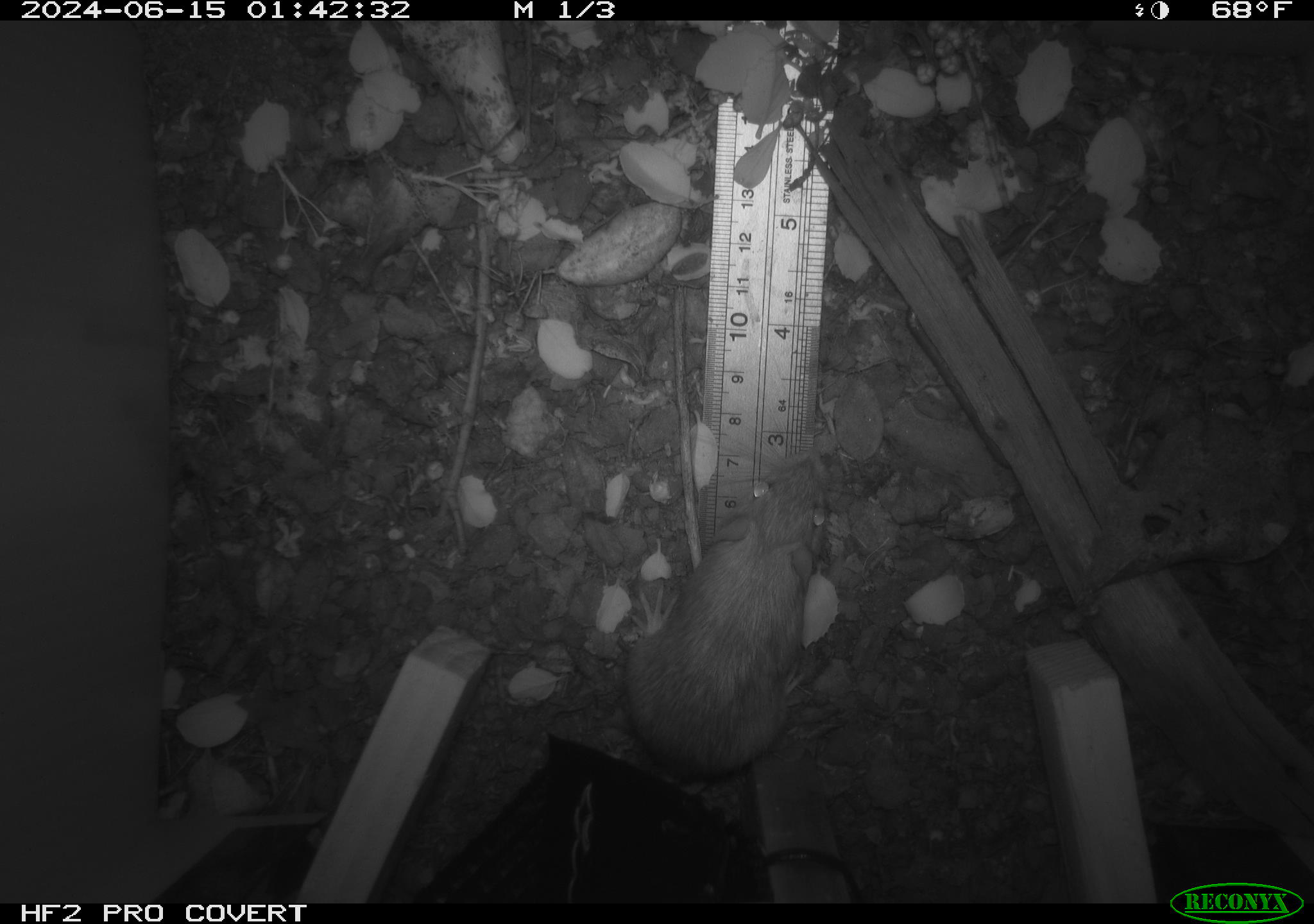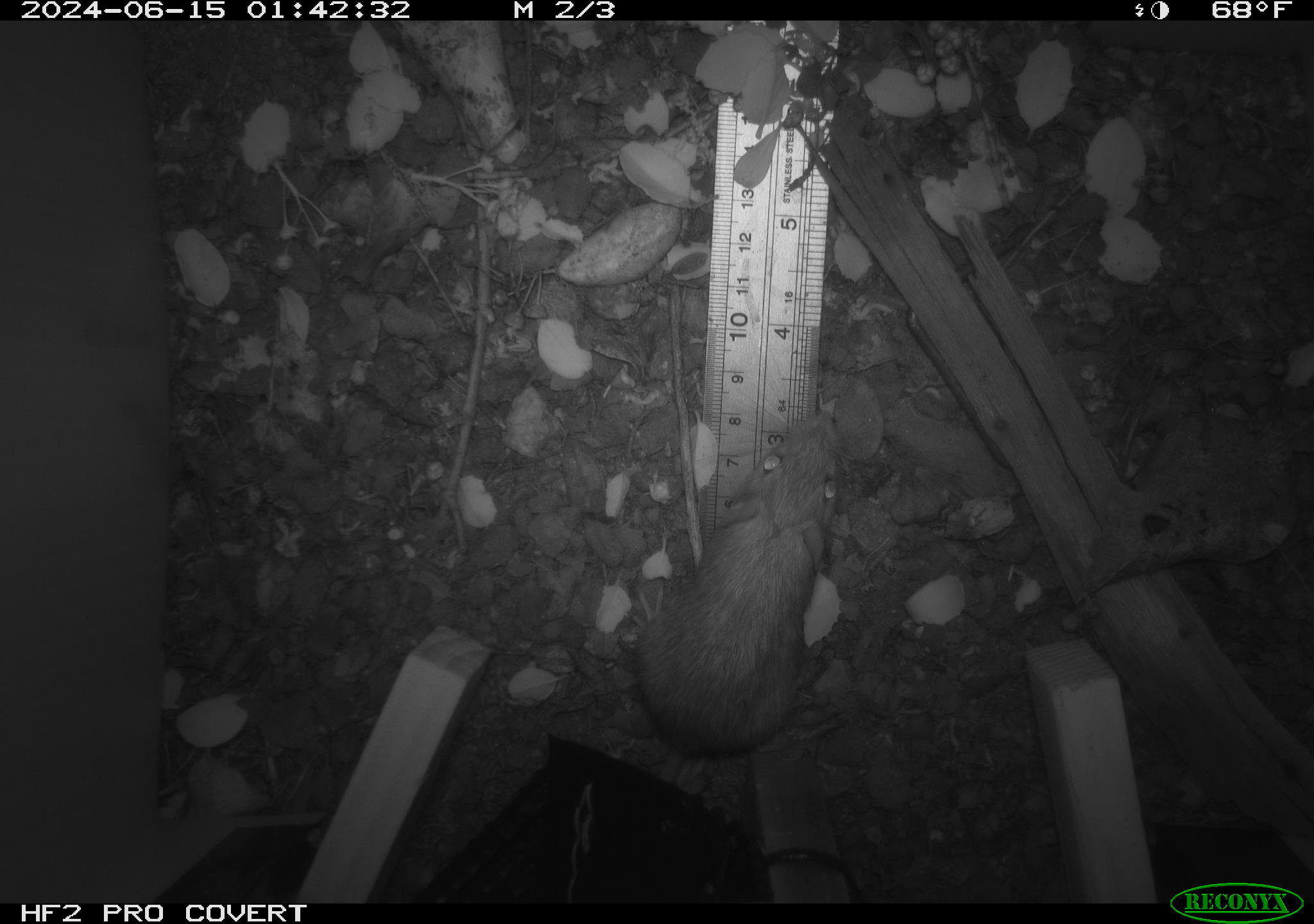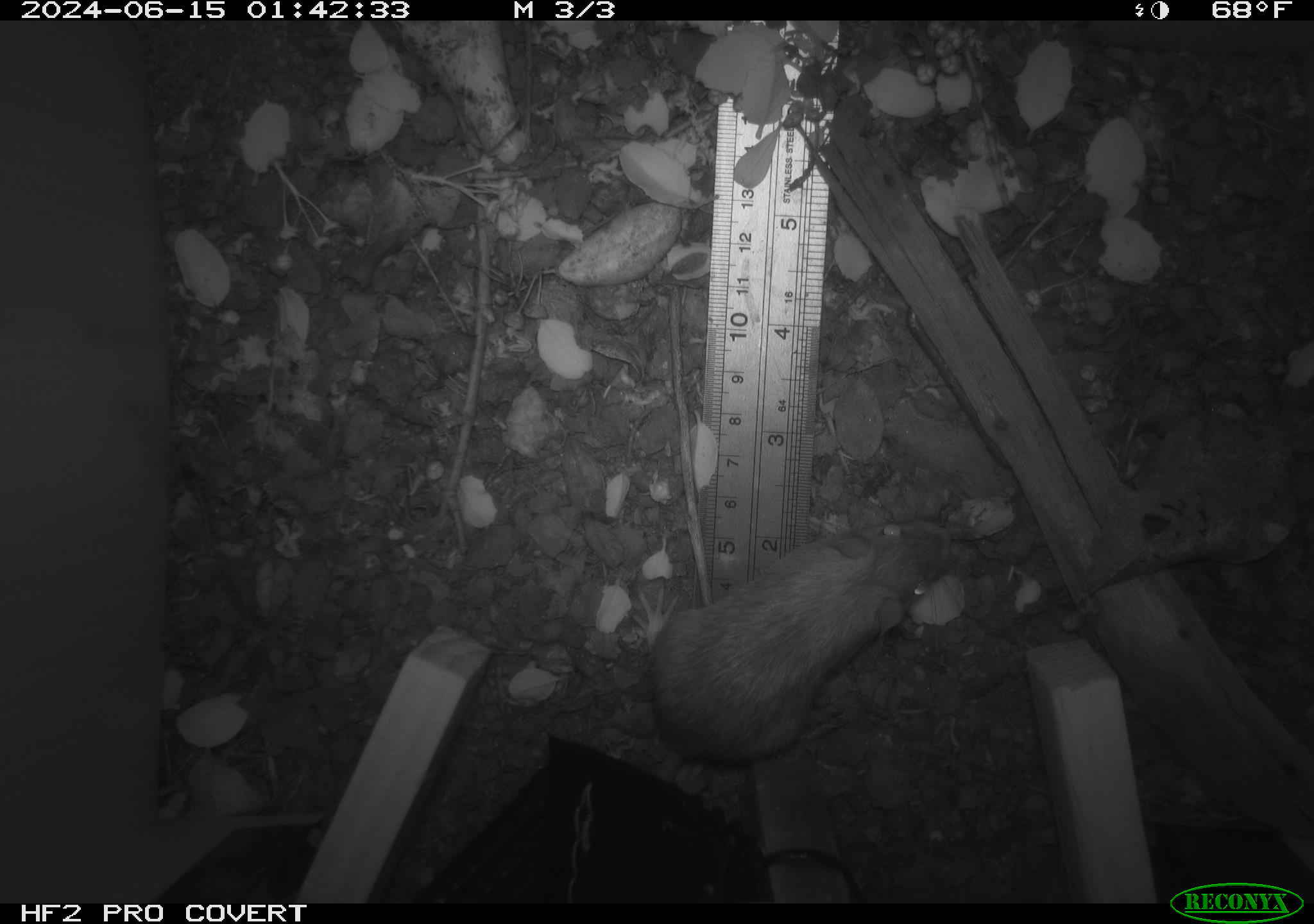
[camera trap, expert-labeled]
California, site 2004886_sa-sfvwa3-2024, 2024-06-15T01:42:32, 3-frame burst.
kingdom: Animalia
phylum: Chordata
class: Mammalia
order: Rodentia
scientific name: Rodentia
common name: mouse species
Mouse species (Rodentia).